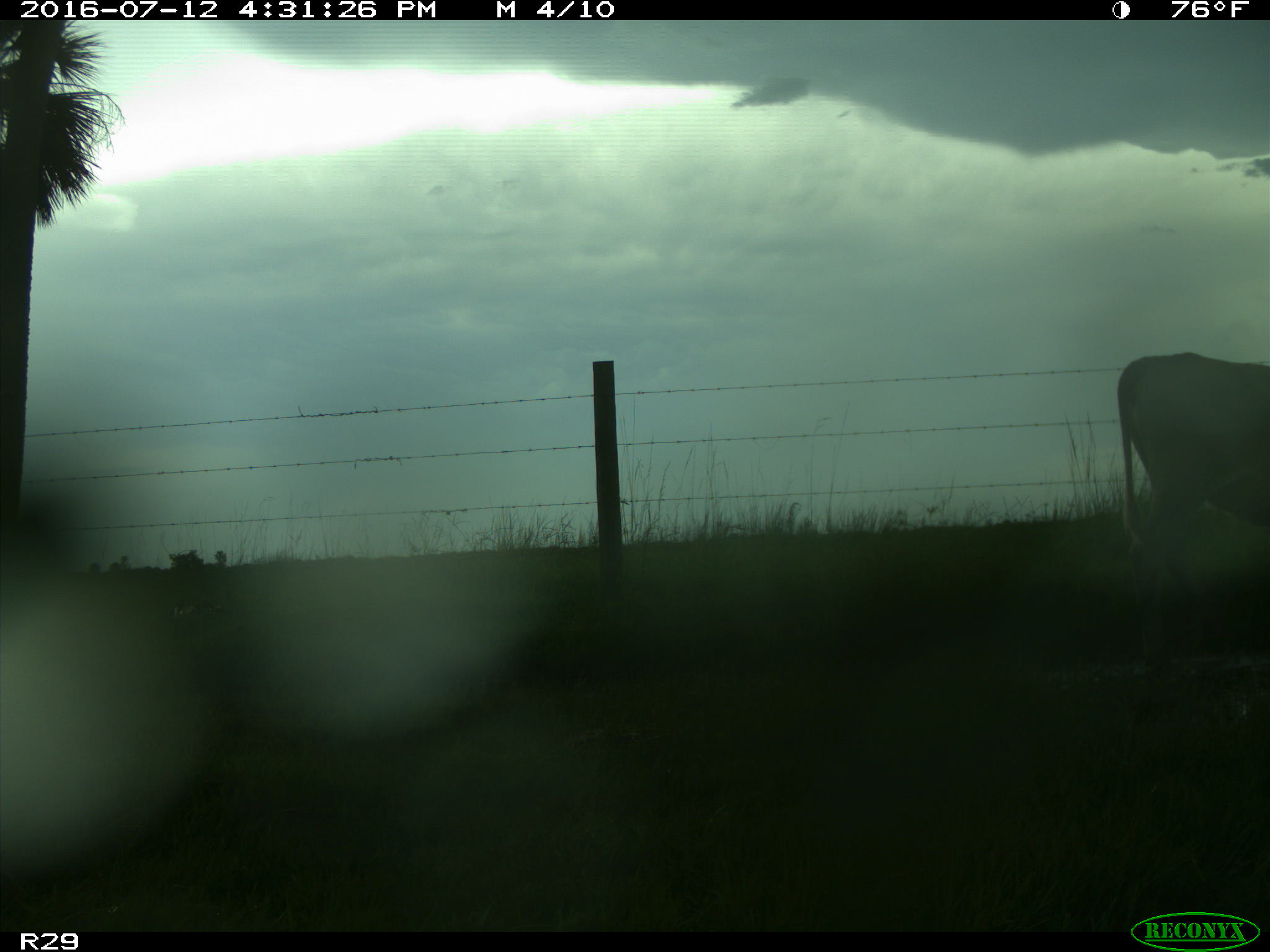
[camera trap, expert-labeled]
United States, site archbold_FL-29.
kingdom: Animalia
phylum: Chordata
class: Mammalia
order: Artiodactyla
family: Bovidae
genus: Bos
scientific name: Bos taurus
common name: domestic cow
Bos taurus (domestic cow).